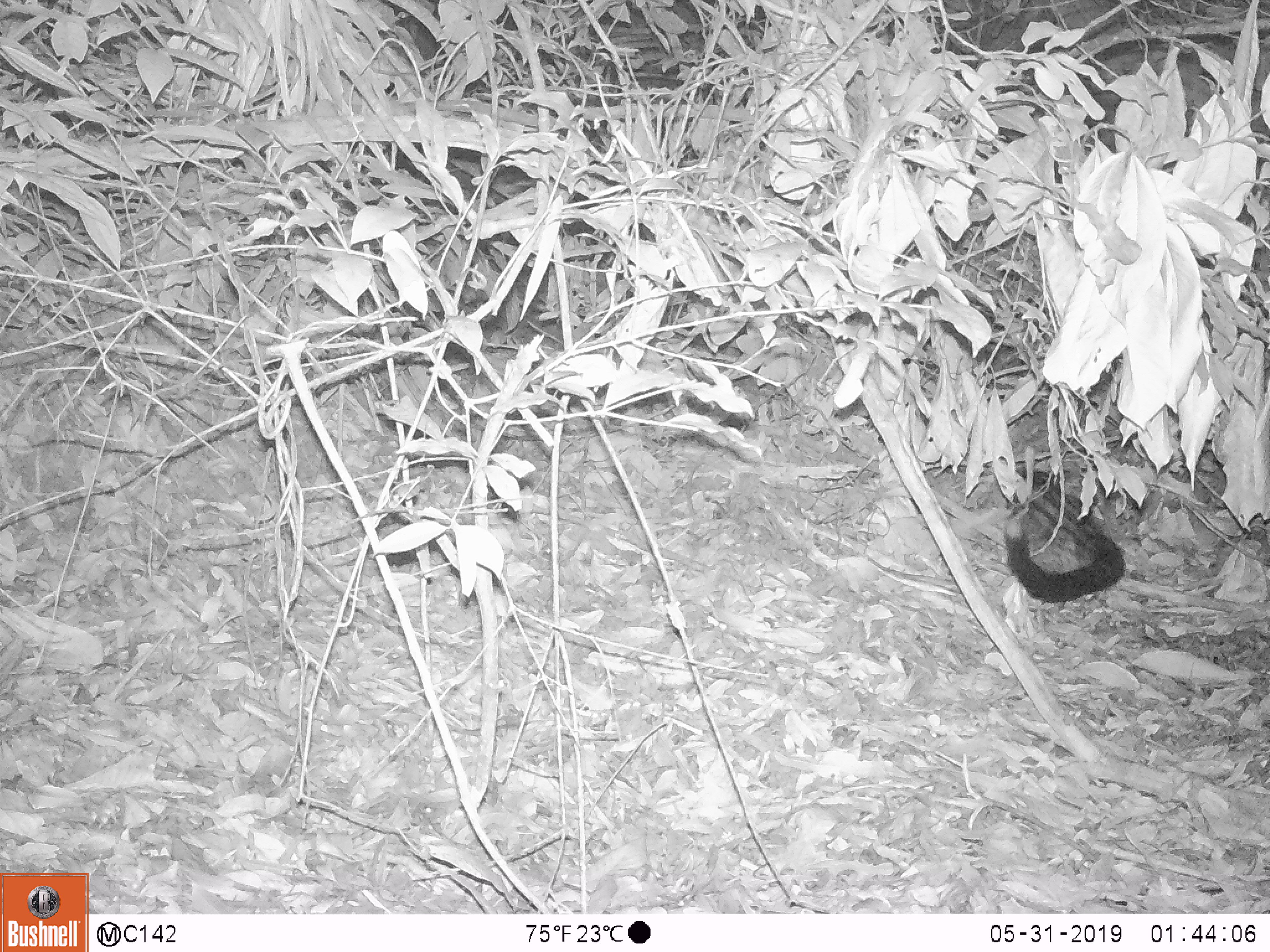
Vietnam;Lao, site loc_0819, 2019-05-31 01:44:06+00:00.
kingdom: Animalia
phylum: Chordata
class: Mammalia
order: Carnivora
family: Viverridae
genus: Paradoxurus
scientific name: Paradoxurus hermaphroditus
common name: common palm civet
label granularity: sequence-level